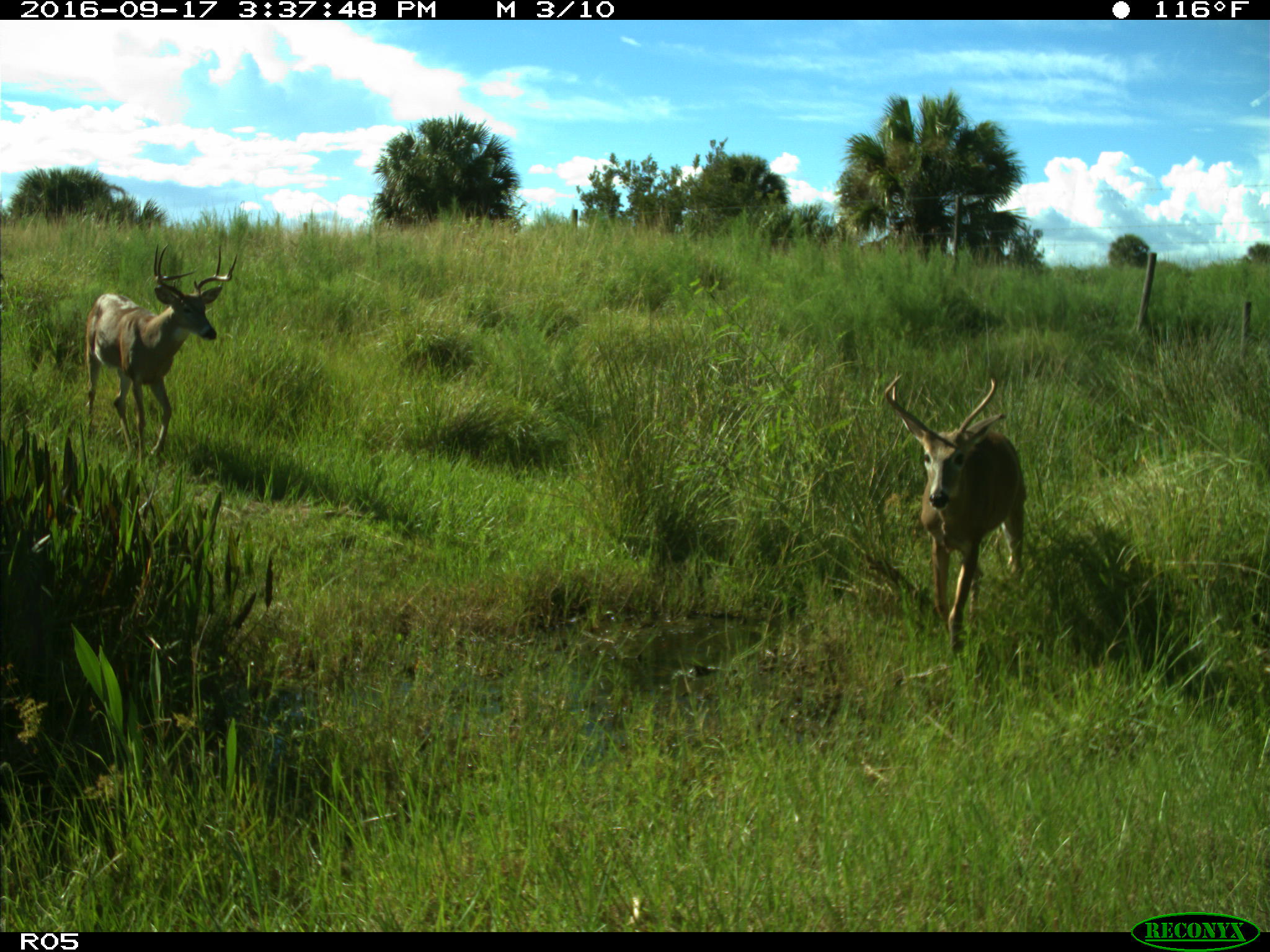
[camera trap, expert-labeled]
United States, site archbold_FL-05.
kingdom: Animalia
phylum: Chordata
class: Mammalia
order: Artiodactyla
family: Cervidae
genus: Odocoileus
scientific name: Odocoileus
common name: deer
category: unidentified deer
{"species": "unidentified deer (deer) (Odocoileus)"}